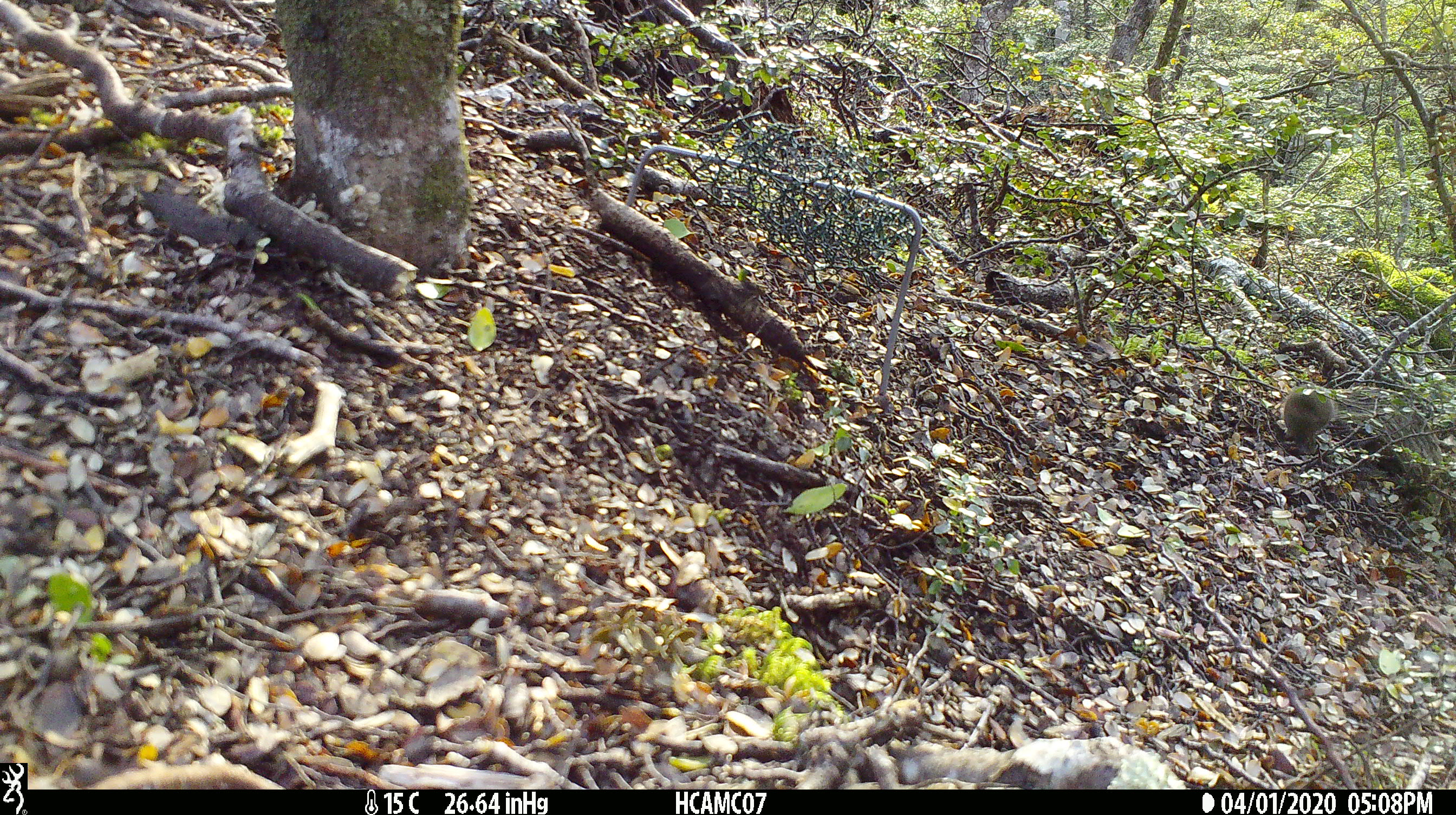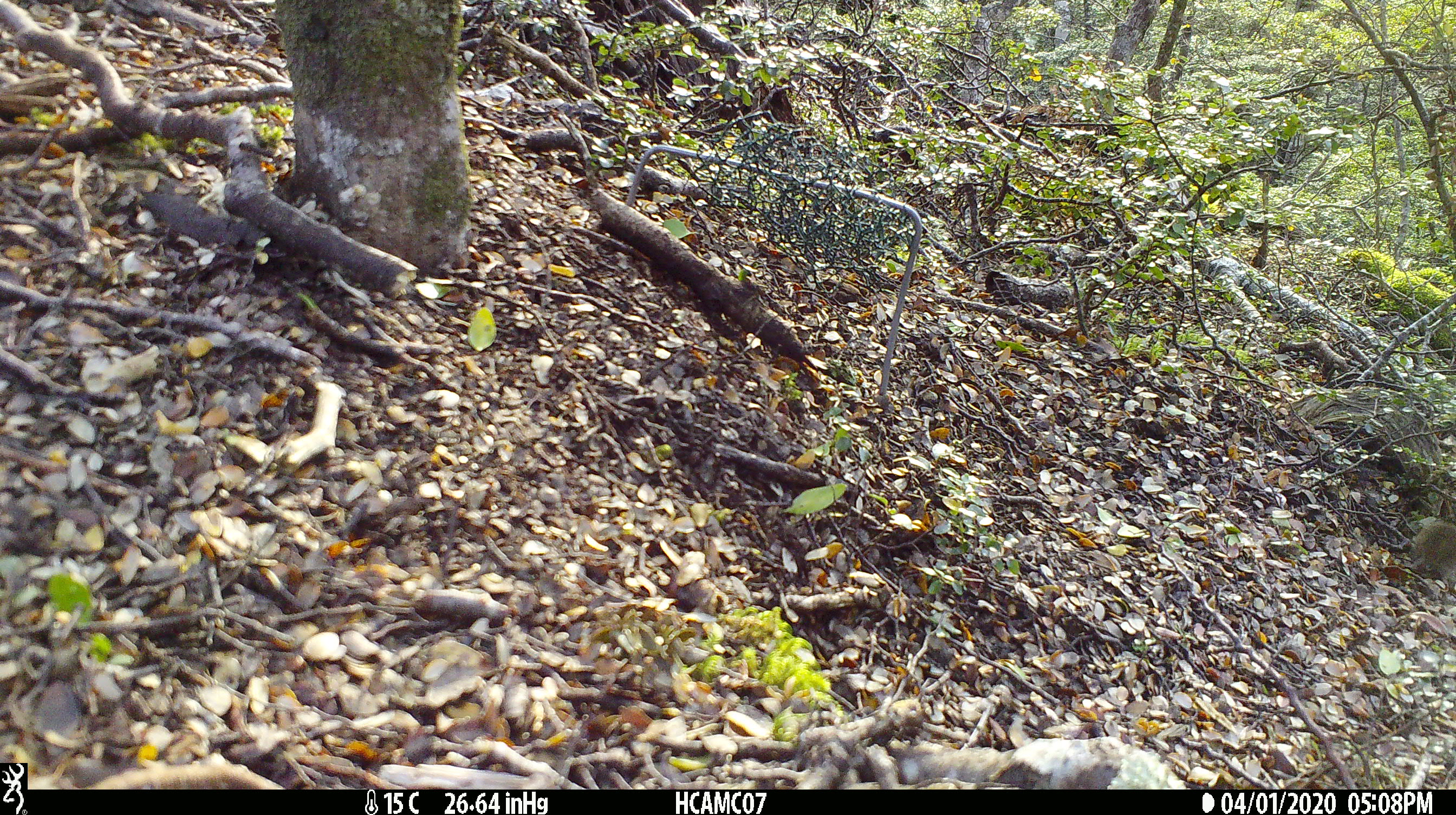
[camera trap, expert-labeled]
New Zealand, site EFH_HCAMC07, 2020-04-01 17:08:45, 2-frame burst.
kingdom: Animalia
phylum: Chordata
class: Mammalia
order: Rodentia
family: Muridae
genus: Mus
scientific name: Mus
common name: mouse